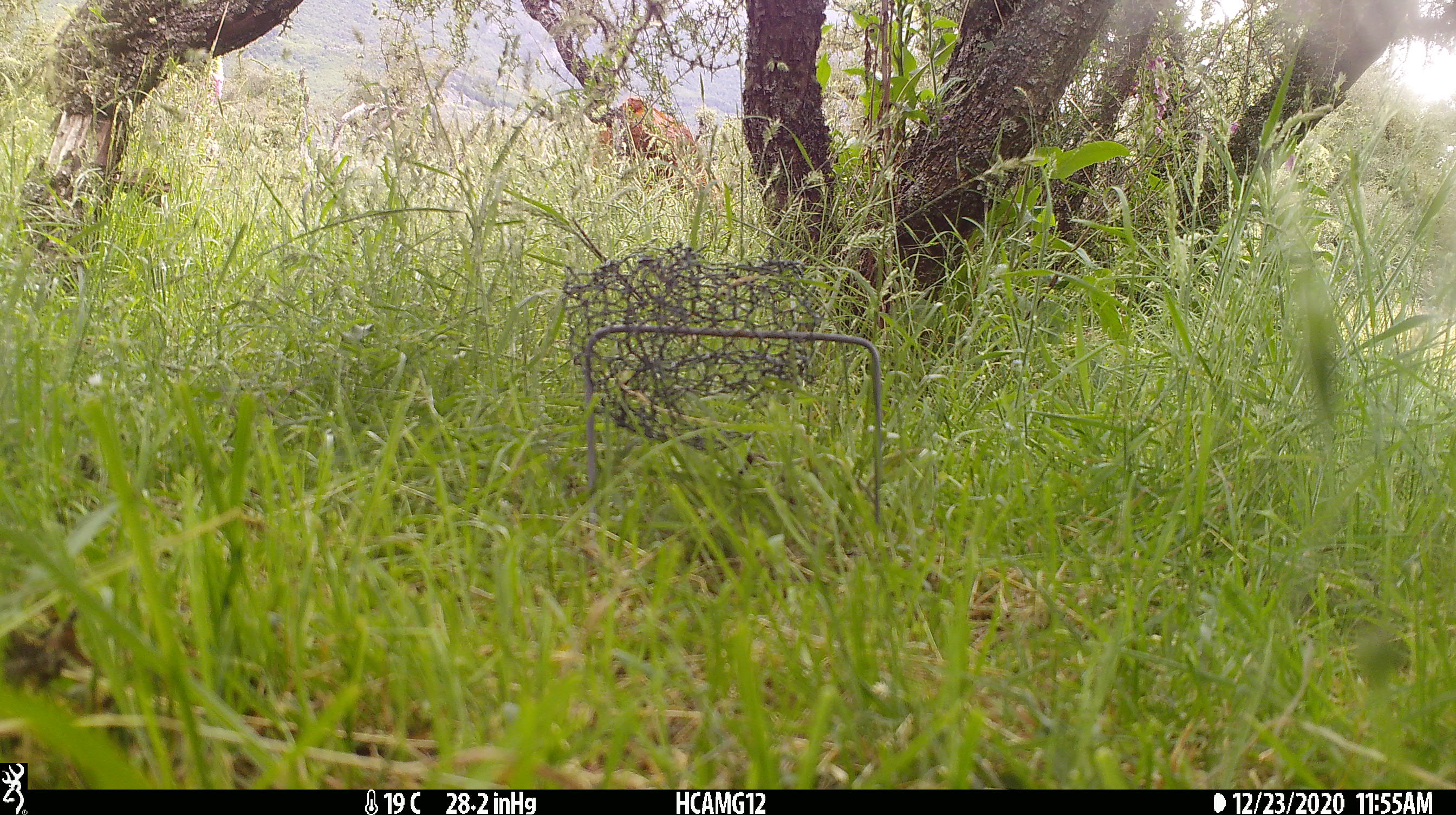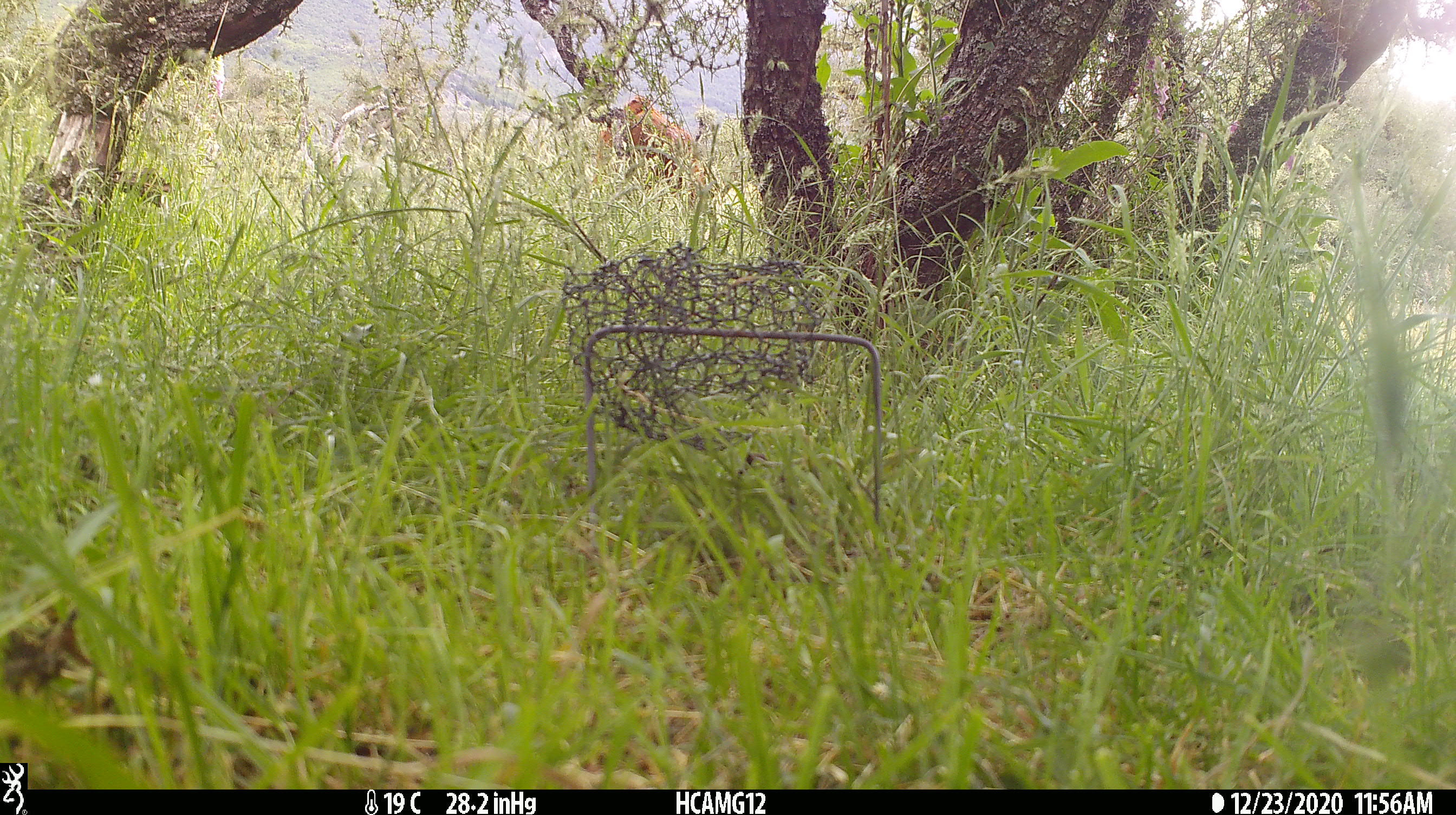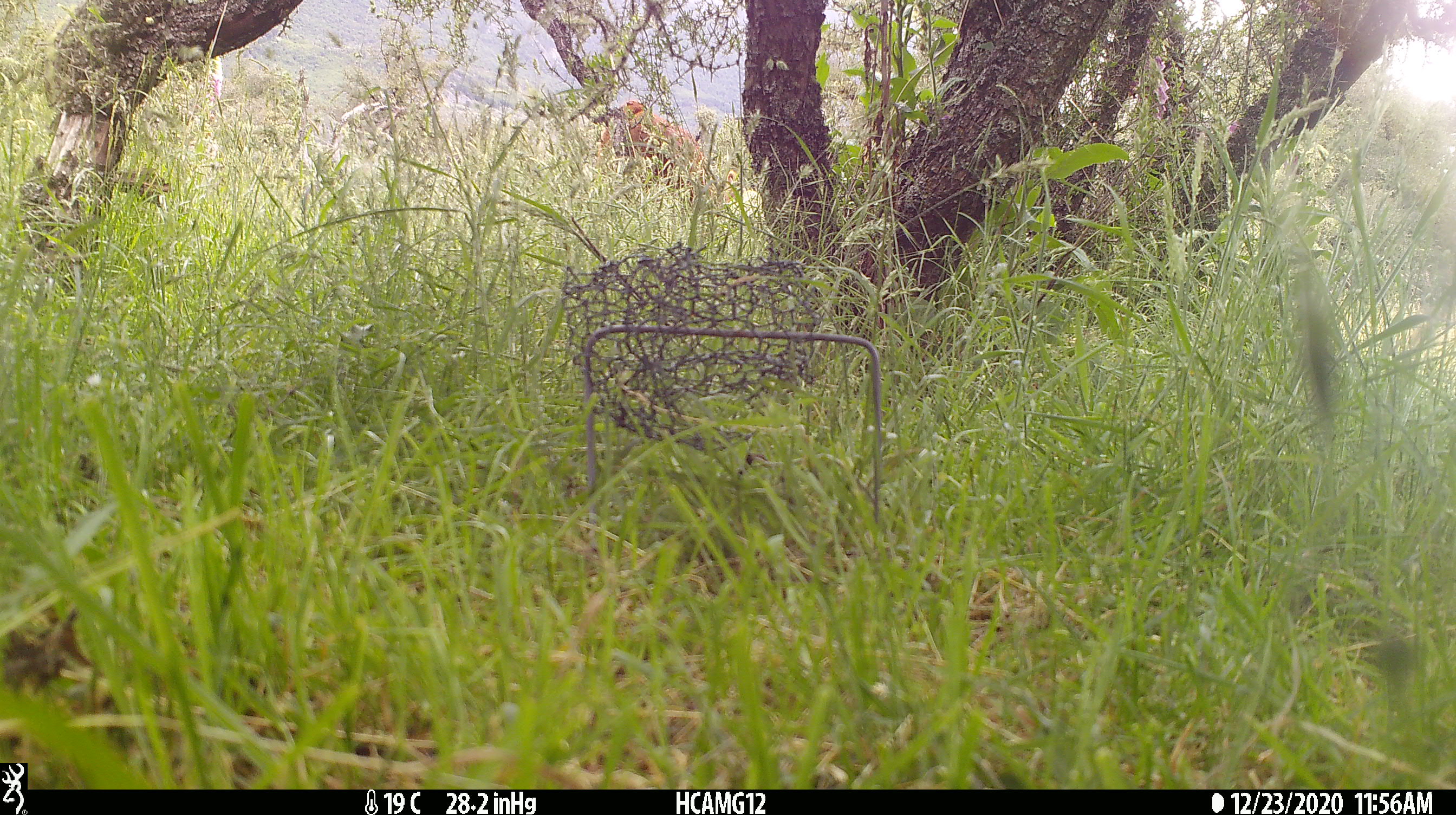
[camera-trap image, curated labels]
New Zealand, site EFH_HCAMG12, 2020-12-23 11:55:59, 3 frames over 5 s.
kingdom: Animalia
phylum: Chordata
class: Mammalia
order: Artiodactyla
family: Bovidae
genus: Bos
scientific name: Bos taurus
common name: domestic cow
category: cow